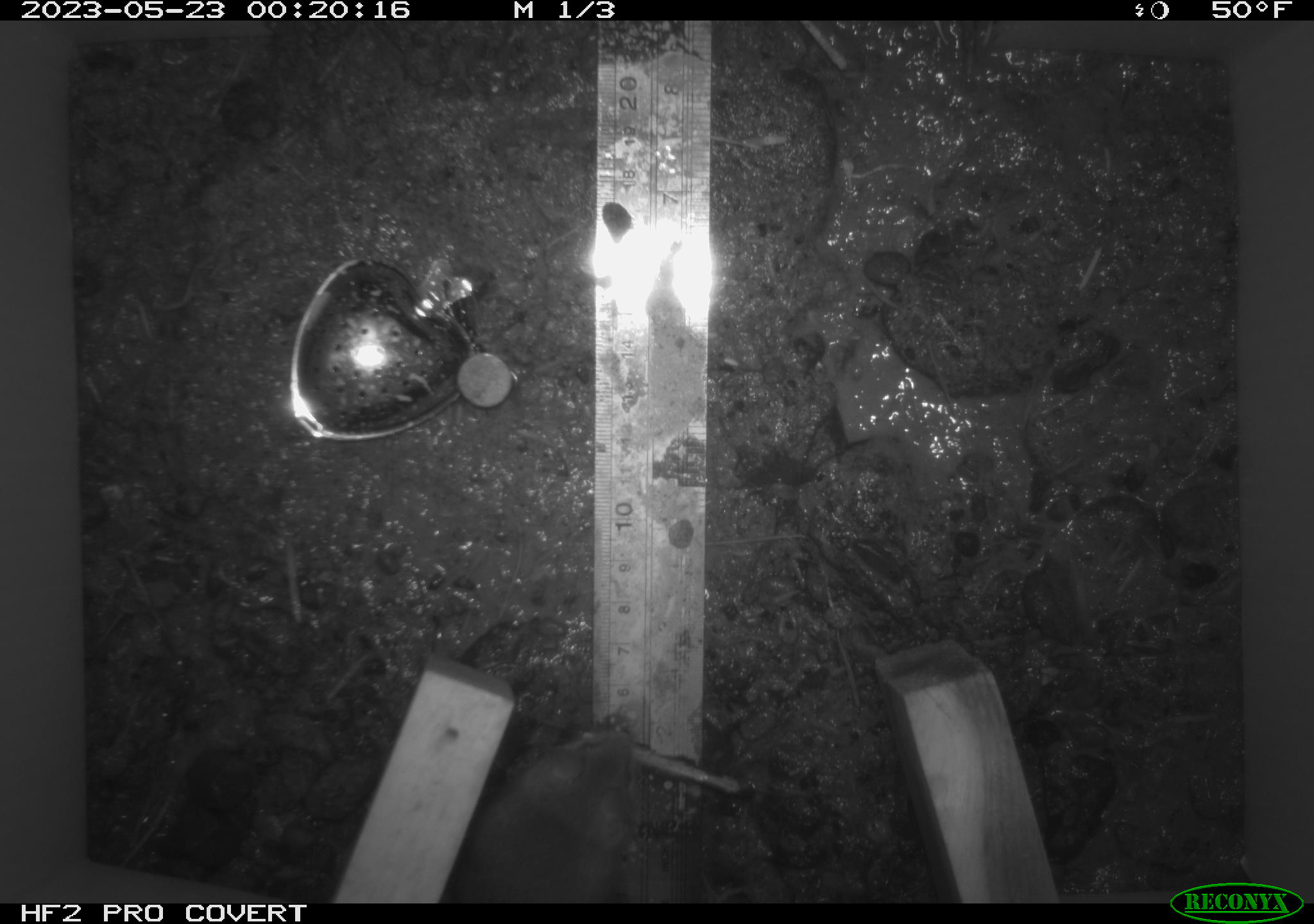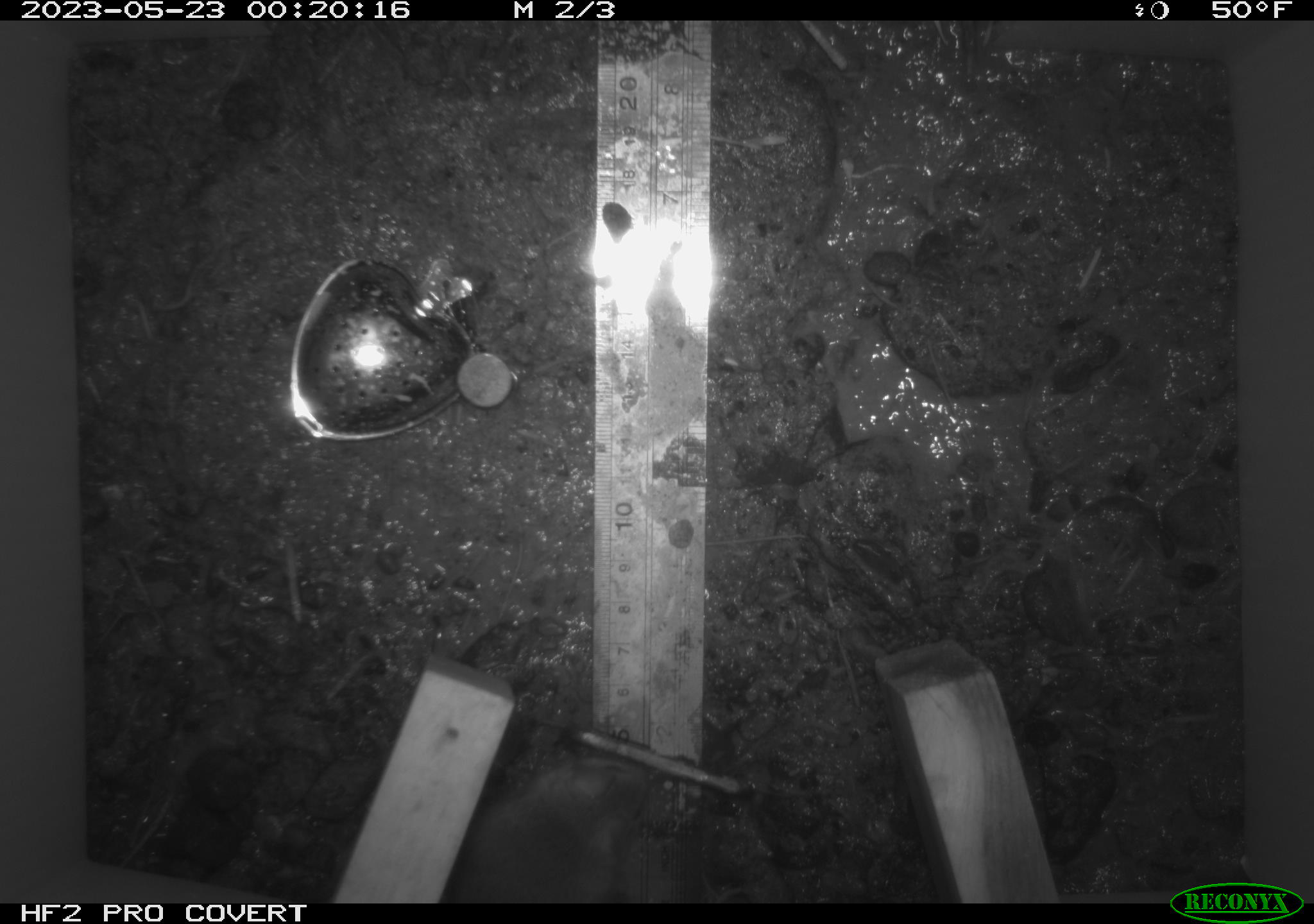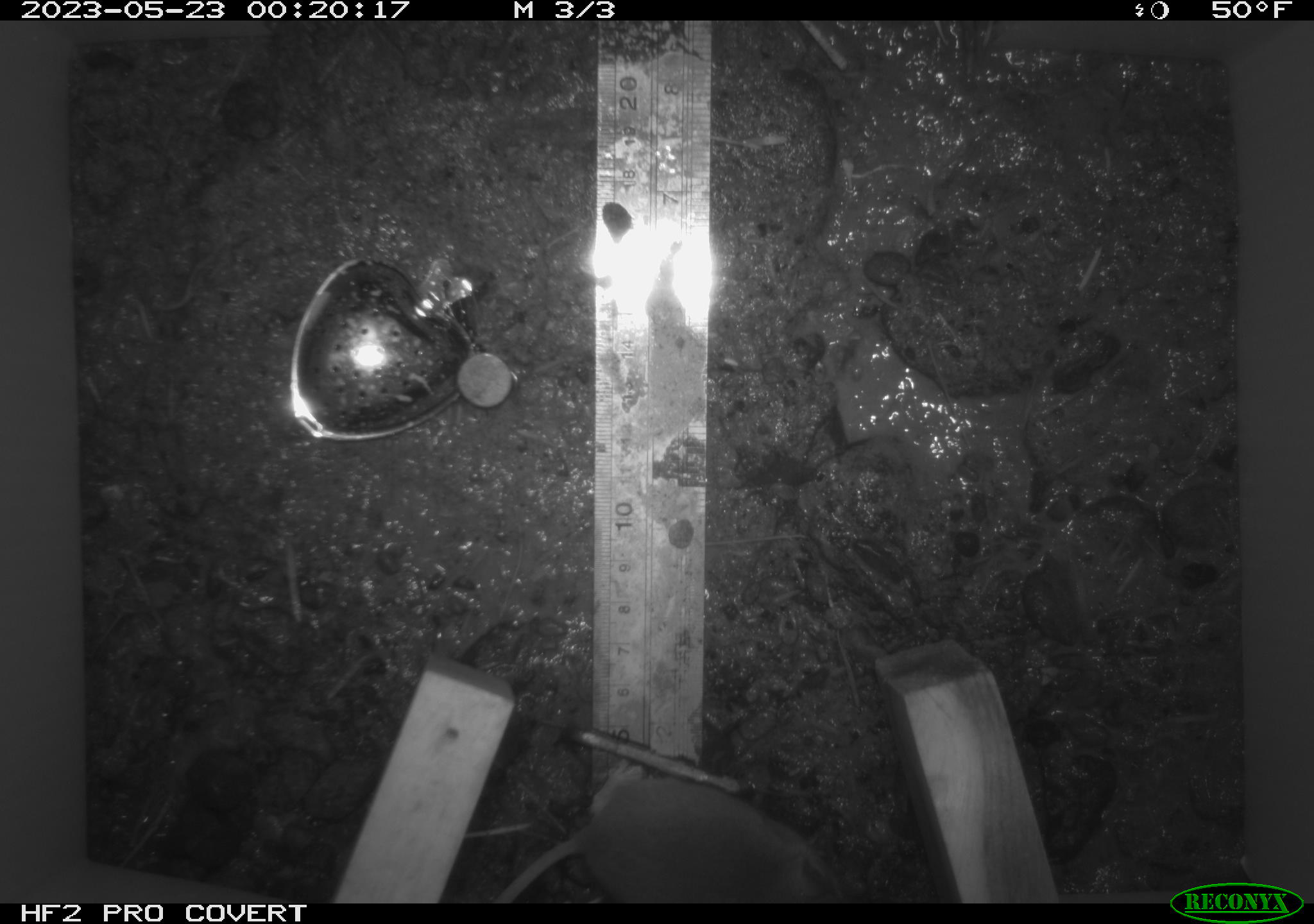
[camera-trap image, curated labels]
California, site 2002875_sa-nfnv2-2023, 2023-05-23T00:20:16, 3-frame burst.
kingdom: Animalia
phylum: Chordata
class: Mammalia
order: Rodentia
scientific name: Rodentia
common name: mouse species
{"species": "mouse species (Rodentia)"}